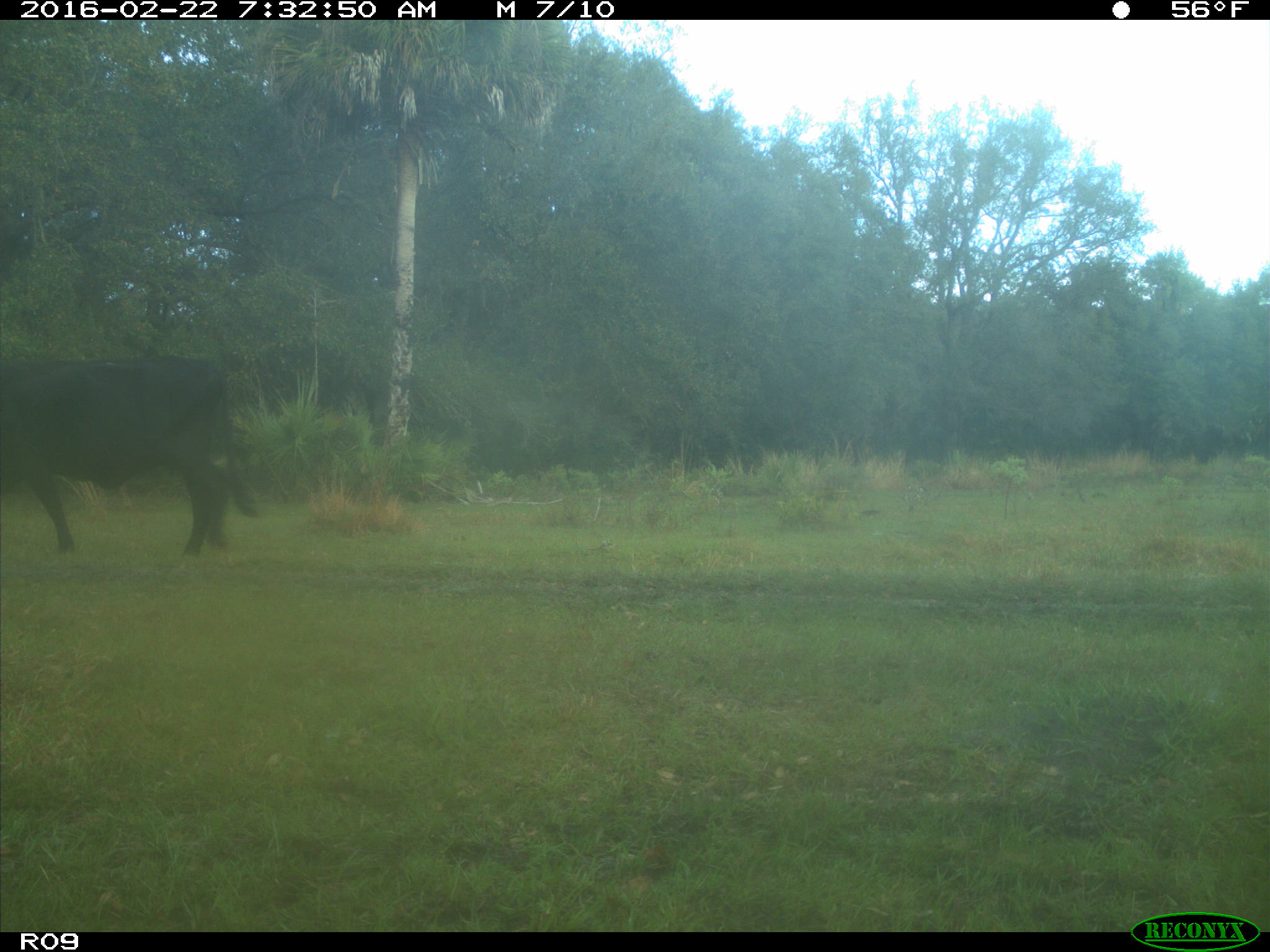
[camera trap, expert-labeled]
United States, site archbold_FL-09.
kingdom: Animalia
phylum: Chordata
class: Mammalia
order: Artiodactyla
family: Bovidae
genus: Bos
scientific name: Bos taurus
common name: domestic cow